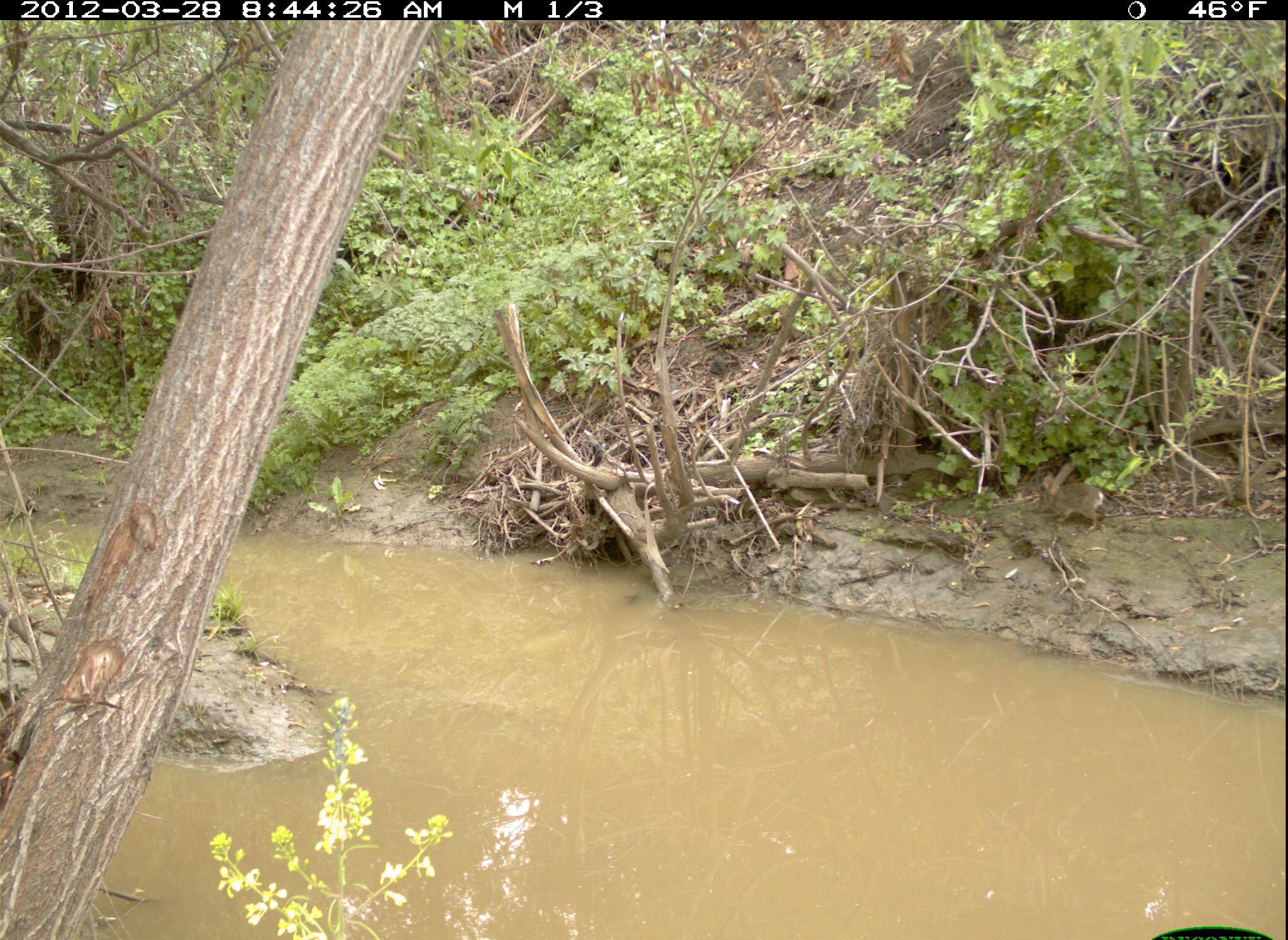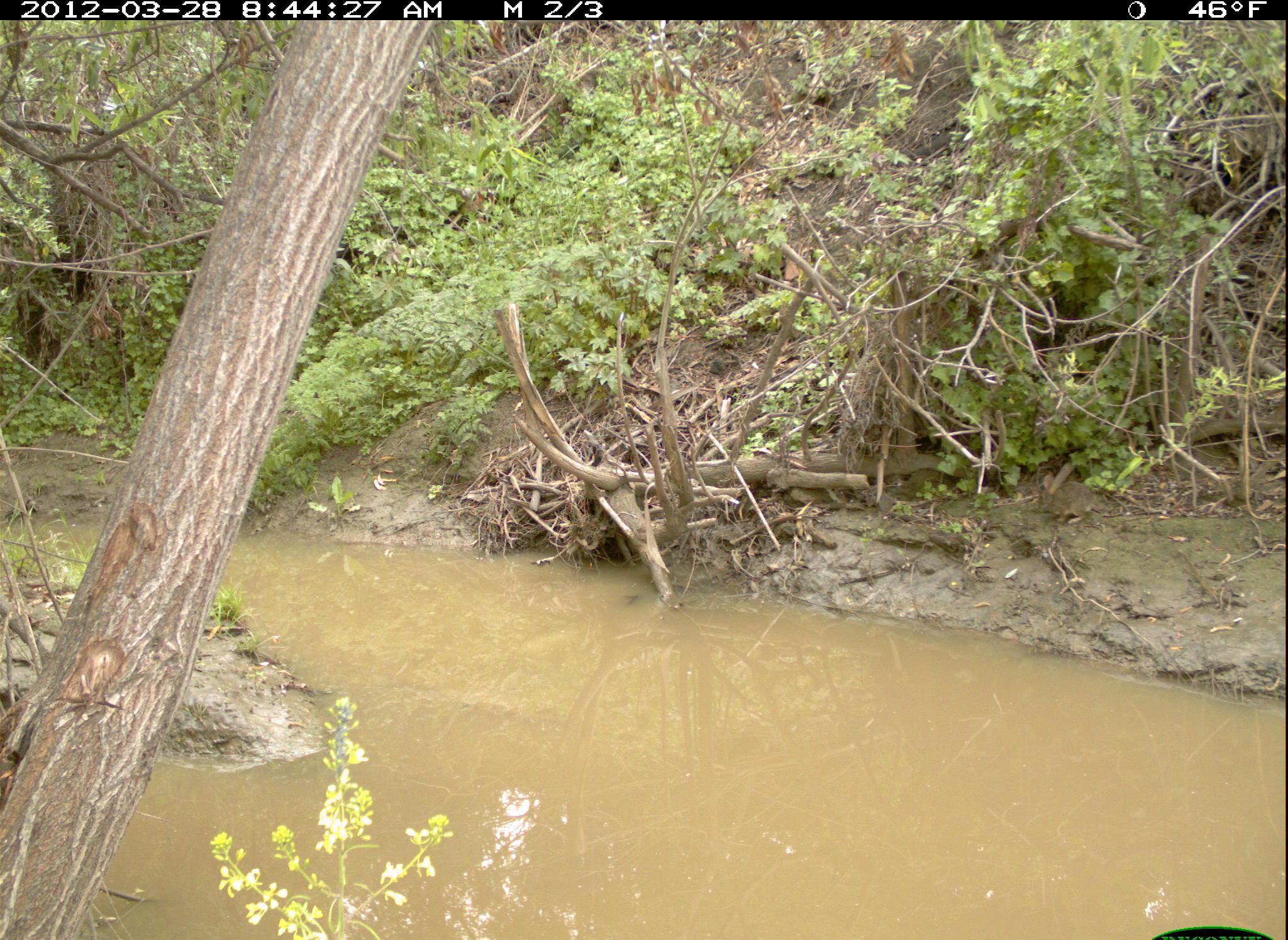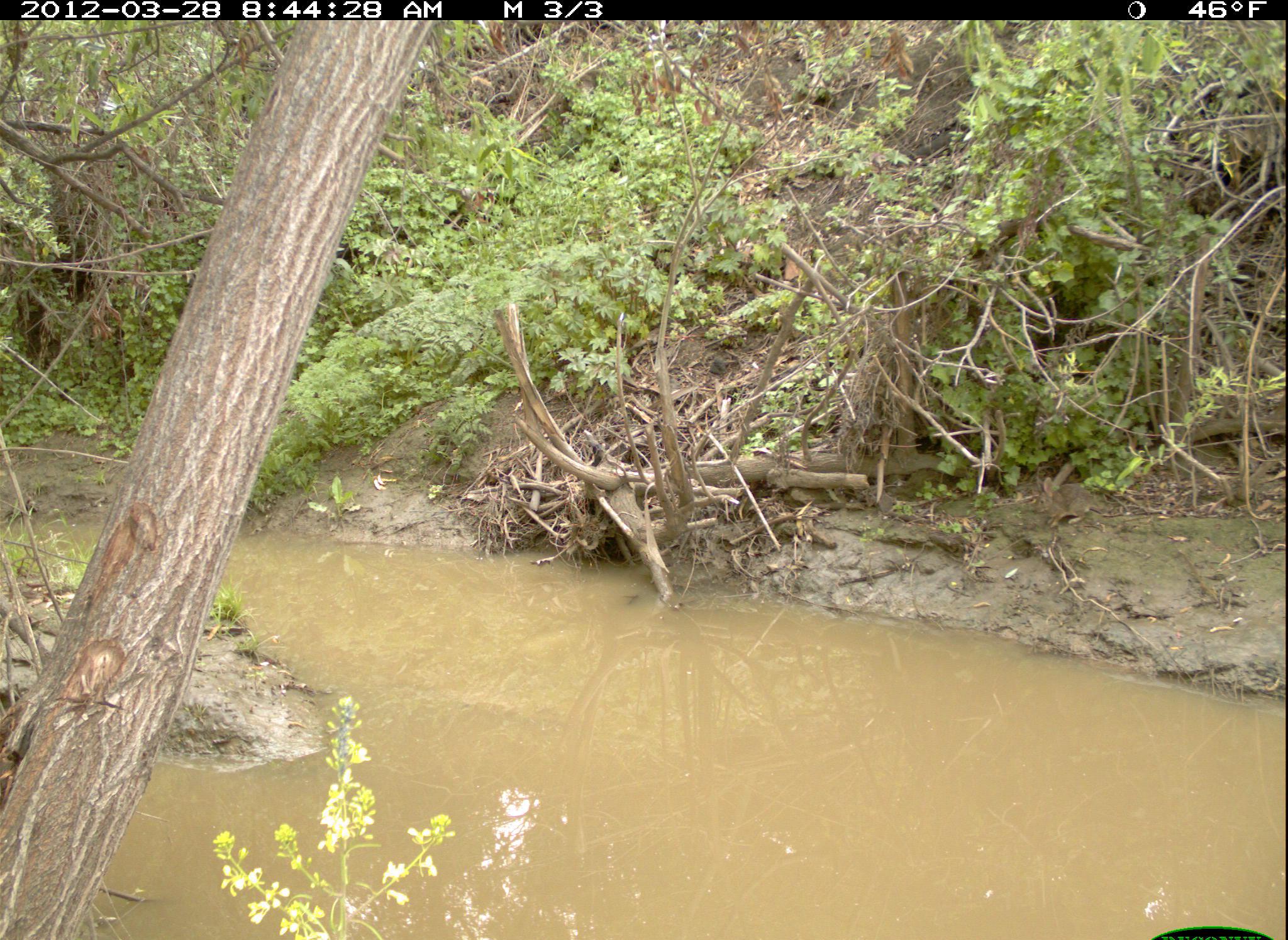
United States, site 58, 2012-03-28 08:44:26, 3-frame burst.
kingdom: Animalia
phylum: Chordata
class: Mammalia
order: Lagomorpha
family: Leporidae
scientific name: Leporidae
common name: rabbits and hares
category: rabbit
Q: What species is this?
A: Rabbit (rabbits and hares) (Leporidae).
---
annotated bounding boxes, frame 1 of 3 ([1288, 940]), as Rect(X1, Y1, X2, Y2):
rabbit: Rect(1039, 474, 1109, 533)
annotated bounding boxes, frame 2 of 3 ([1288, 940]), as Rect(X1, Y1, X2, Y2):
rabbit: Rect(1035, 473, 1096, 524)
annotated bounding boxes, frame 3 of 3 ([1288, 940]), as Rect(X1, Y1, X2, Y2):
rabbit: Rect(1031, 474, 1093, 530)